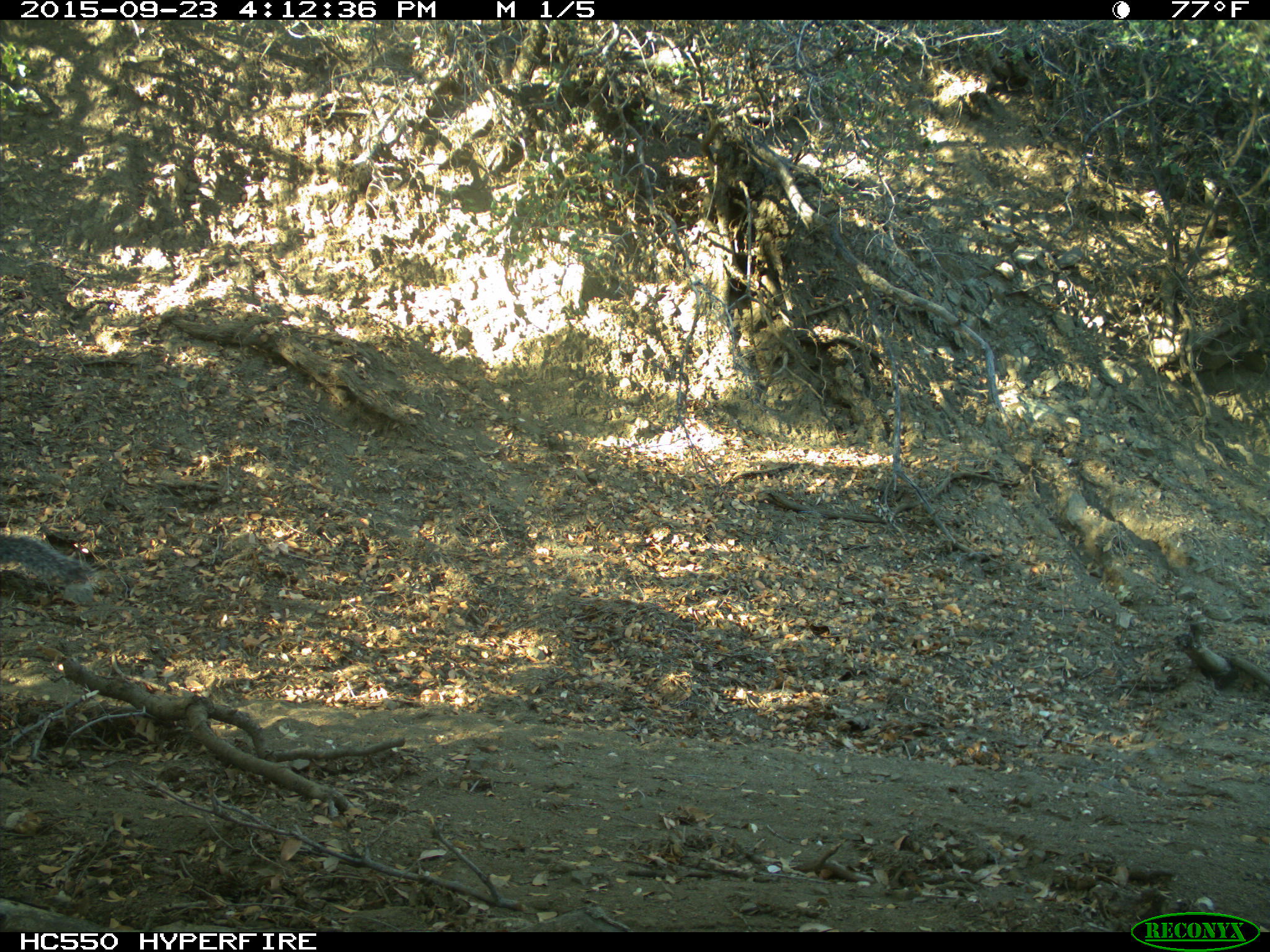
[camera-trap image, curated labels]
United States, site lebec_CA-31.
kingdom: Animalia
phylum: Chordata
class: Mammalia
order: Rodentia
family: Sciuridae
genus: Sciurus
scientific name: Sciurus carolinensis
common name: eastern gray squirrel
Sciurus carolinensis (eastern gray squirrel).